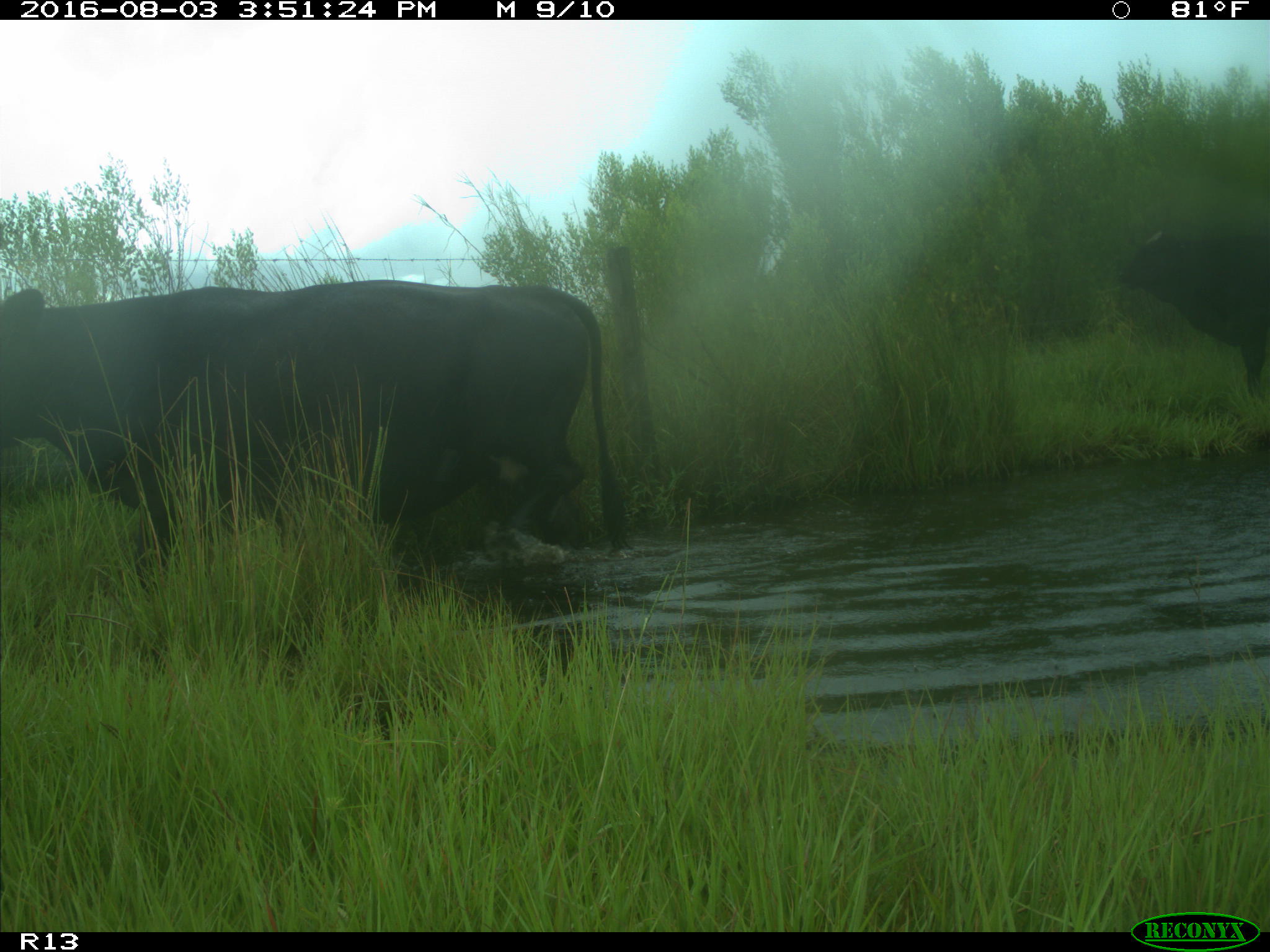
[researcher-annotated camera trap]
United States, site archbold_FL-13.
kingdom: Animalia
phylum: Chordata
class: Mammalia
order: Artiodactyla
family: Bovidae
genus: Bos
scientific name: Bos taurus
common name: domestic cow